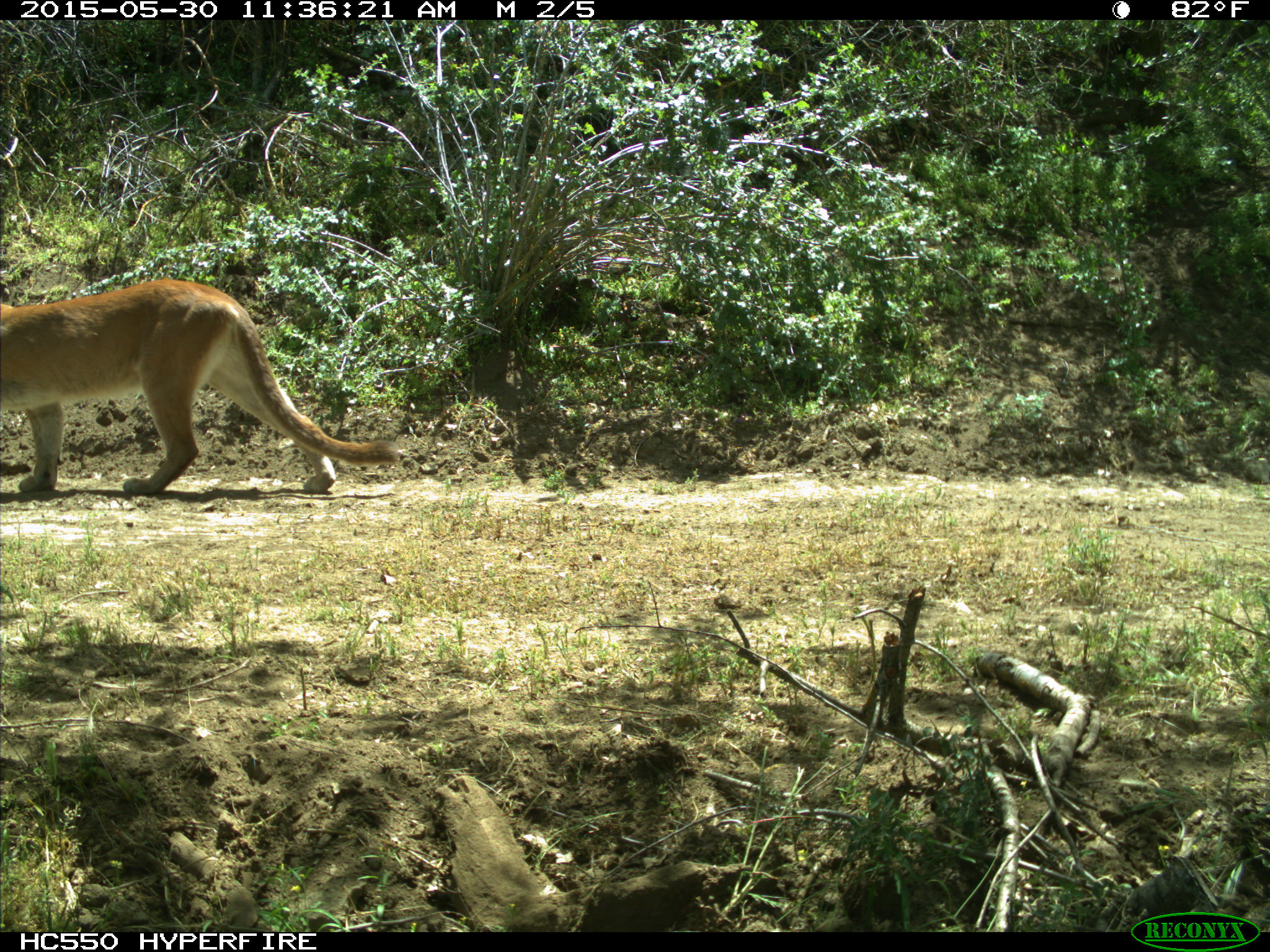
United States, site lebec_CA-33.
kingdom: Animalia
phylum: Chordata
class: Mammalia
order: Carnivora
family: Felidae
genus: Puma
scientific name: Puma concolor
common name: mountain lion